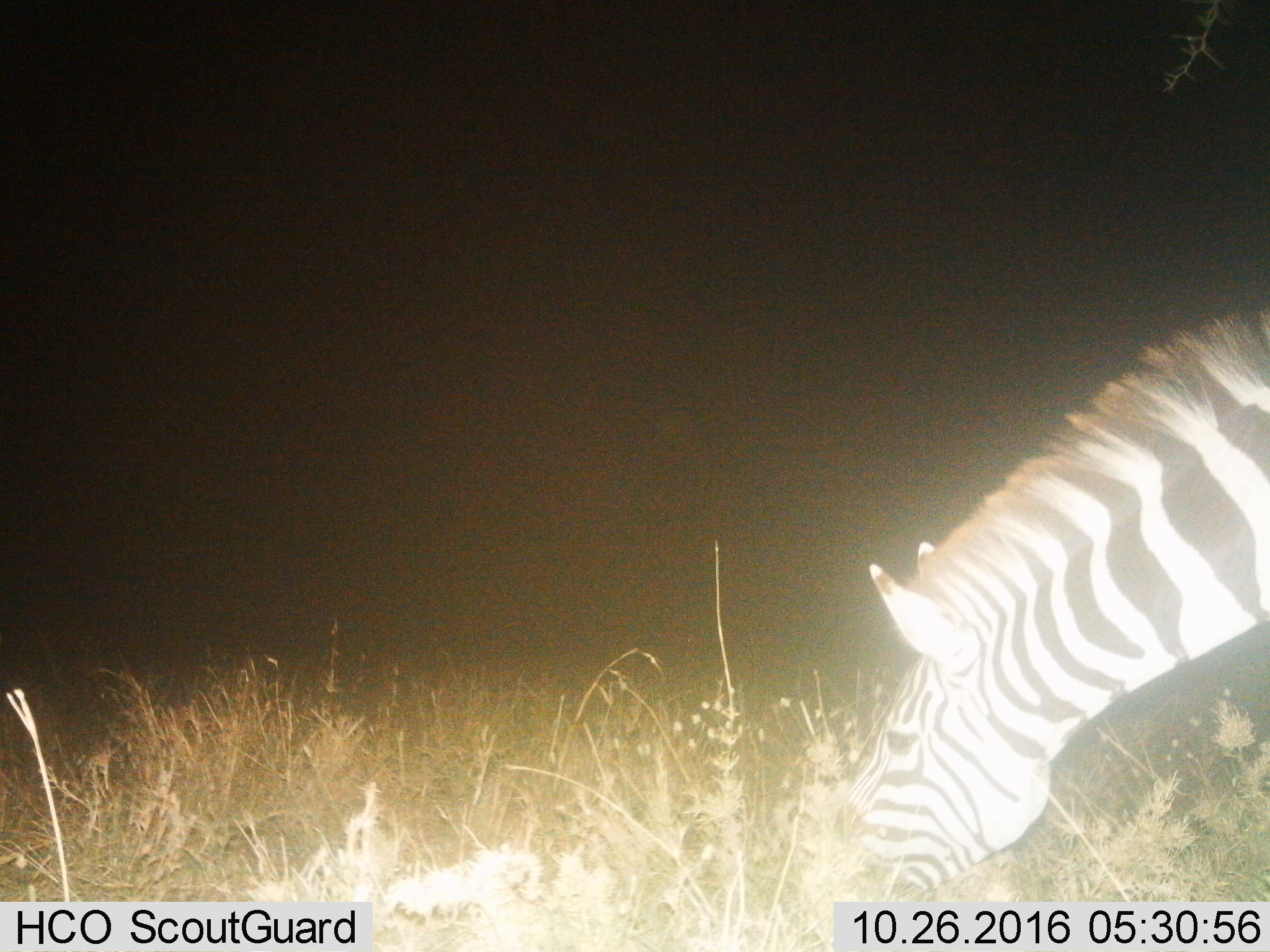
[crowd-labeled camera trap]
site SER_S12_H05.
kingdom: Animalia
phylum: Chordata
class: Mammalia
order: Perissodactyla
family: Equidae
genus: Equus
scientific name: Equus quagga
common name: plains zebra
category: zebraplains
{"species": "zebraplains (plains zebra) (Equus quagga)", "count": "1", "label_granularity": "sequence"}